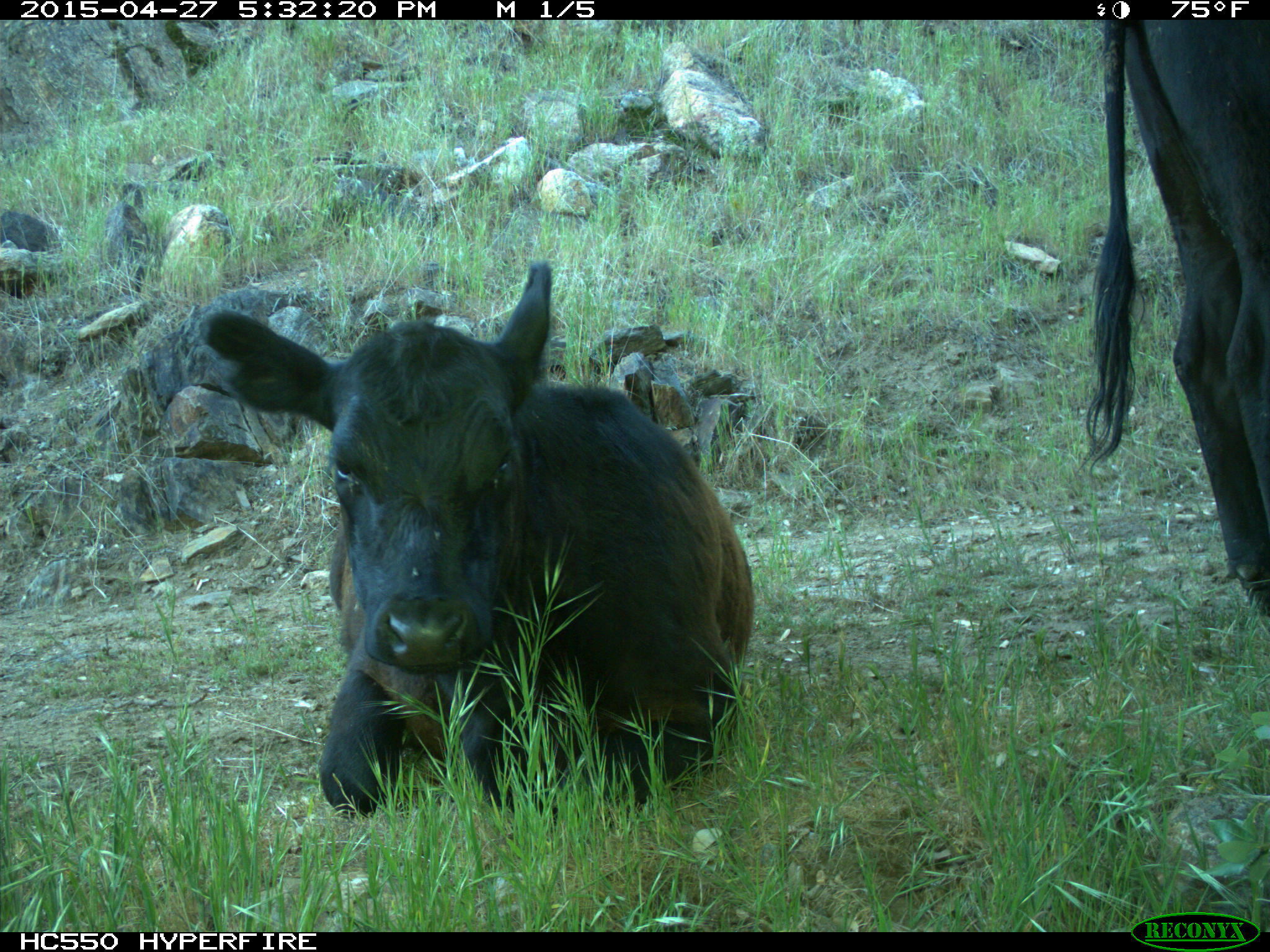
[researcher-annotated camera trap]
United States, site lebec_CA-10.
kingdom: Animalia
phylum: Chordata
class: Mammalia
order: Artiodactyla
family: Bovidae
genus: Bos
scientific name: Bos taurus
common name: domestic cow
Bos taurus (domestic cow).